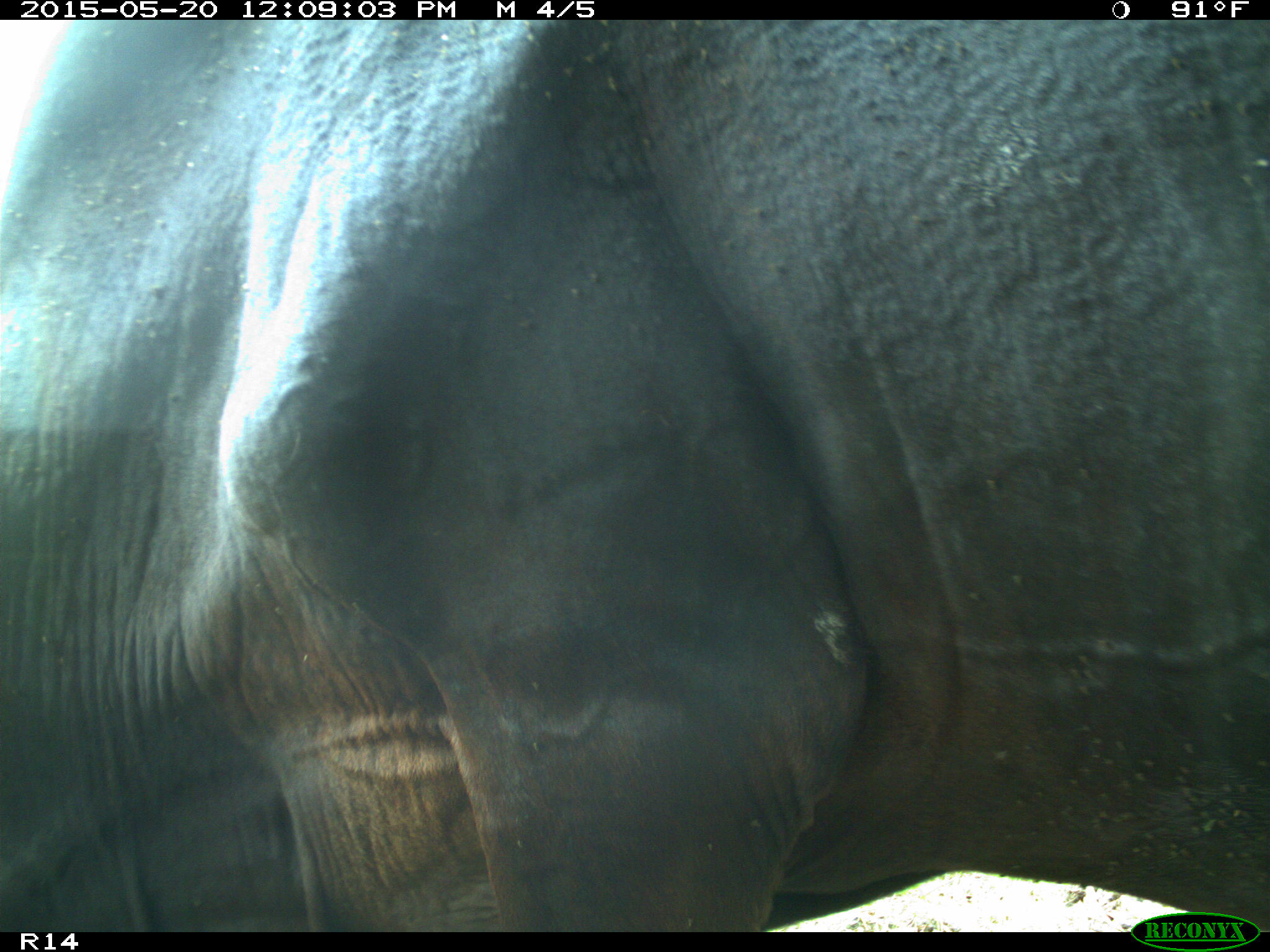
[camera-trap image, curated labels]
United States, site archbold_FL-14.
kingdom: Animalia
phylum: Chordata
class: Mammalia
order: Artiodactyla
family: Bovidae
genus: Bos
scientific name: Bos taurus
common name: domestic cow